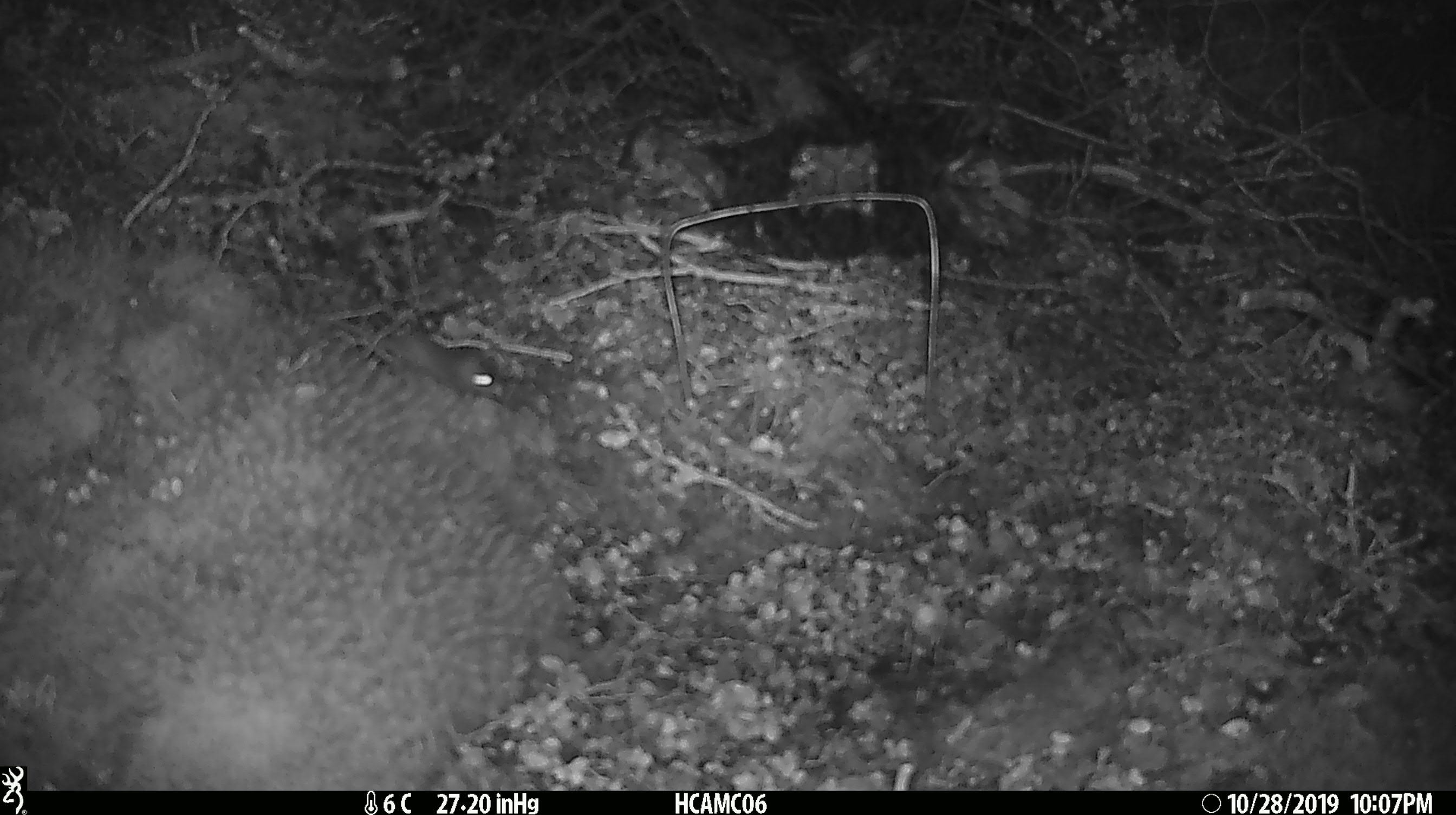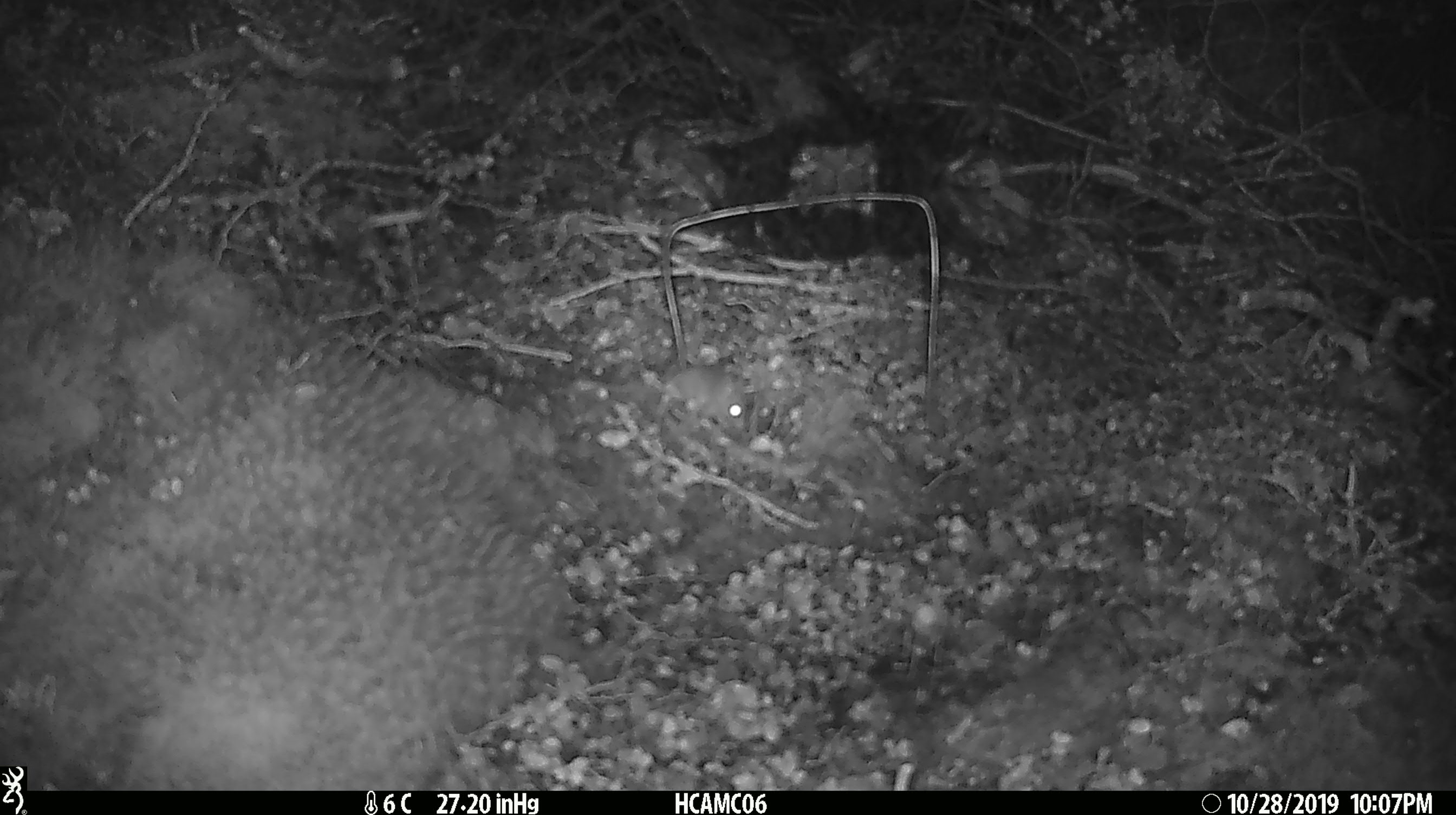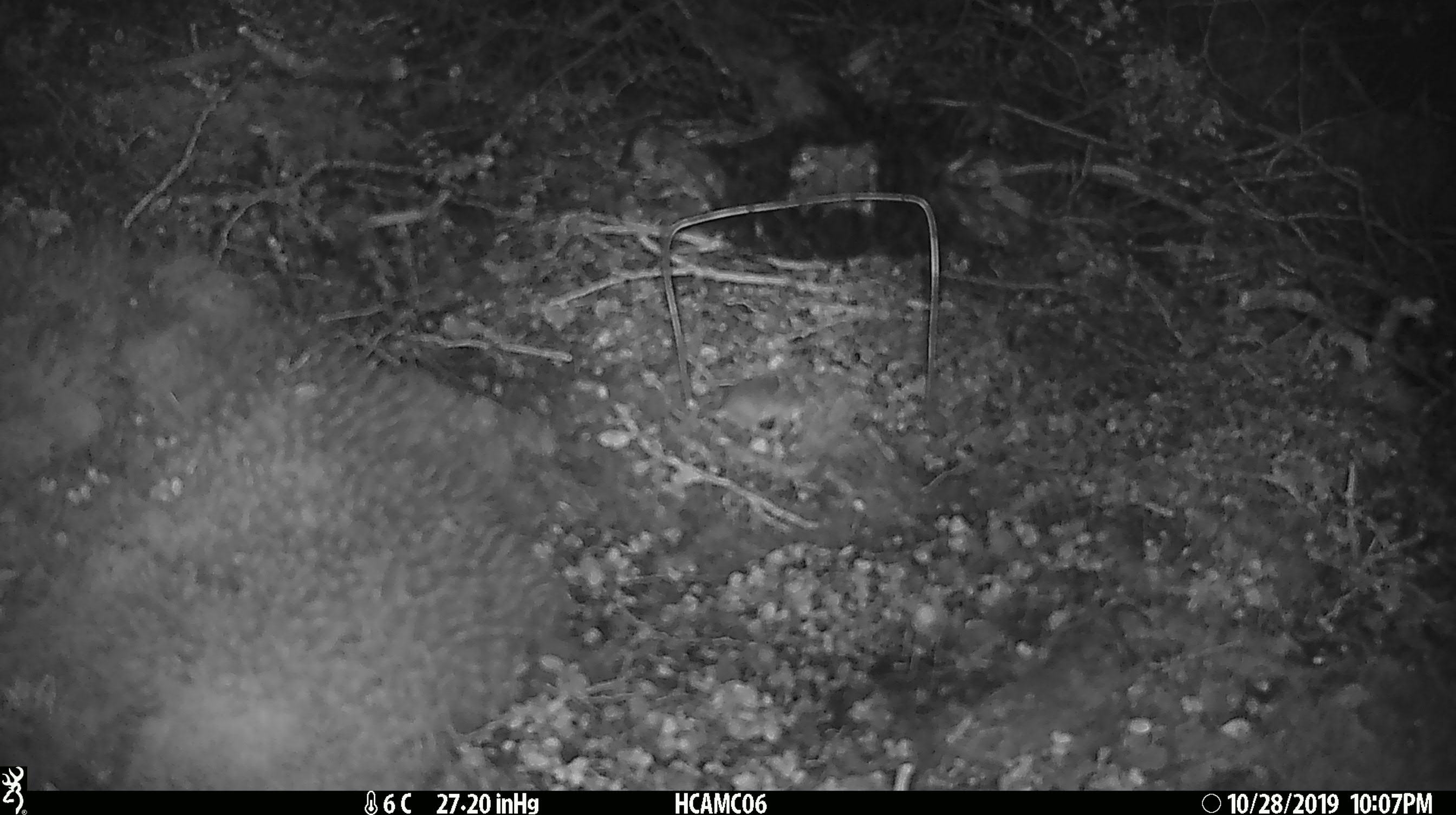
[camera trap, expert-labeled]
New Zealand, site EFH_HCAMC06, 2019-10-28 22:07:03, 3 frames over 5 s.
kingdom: Animalia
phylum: Chordata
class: Mammalia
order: Rodentia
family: Muridae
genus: Mus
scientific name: Mus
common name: mouse